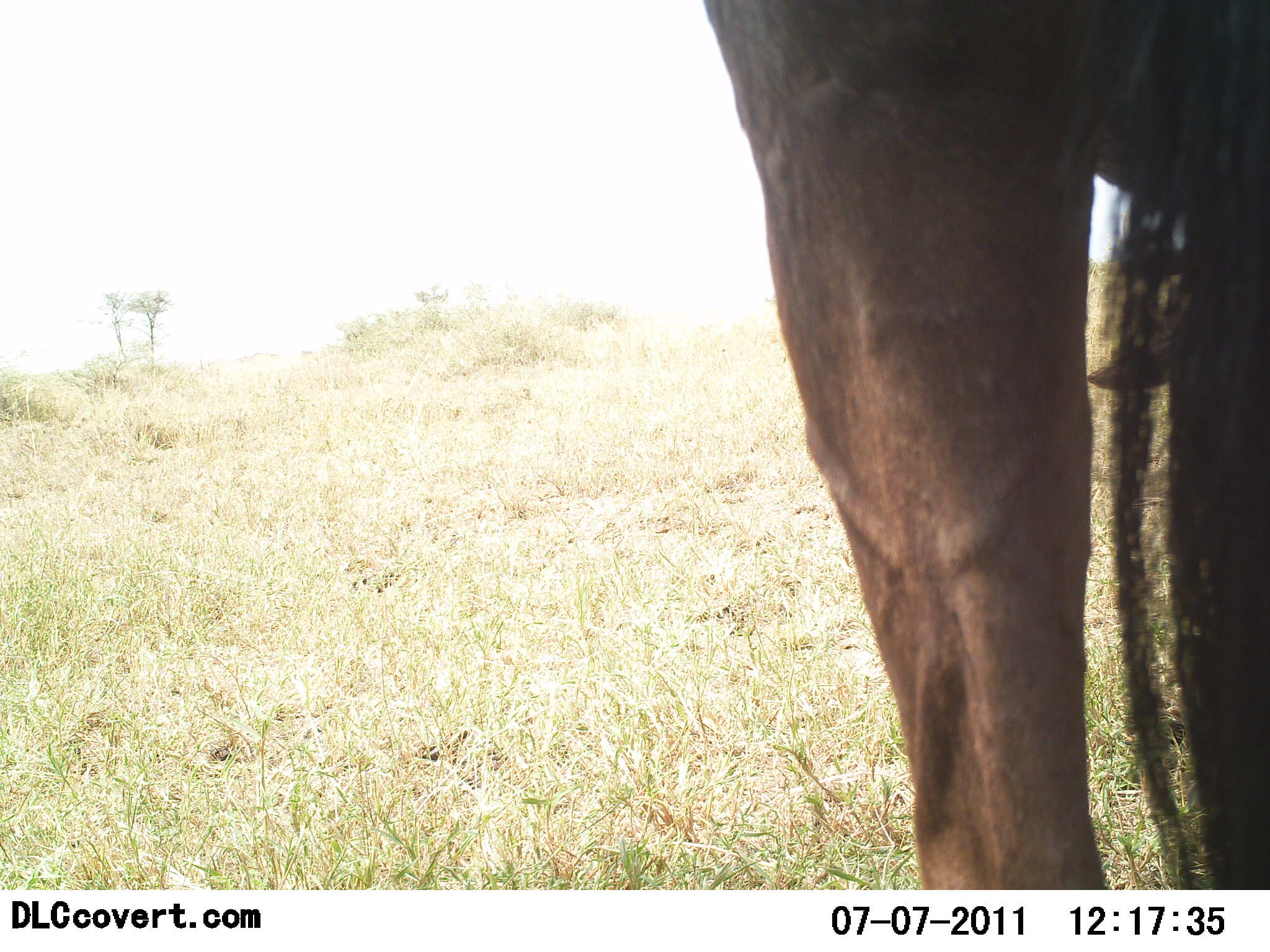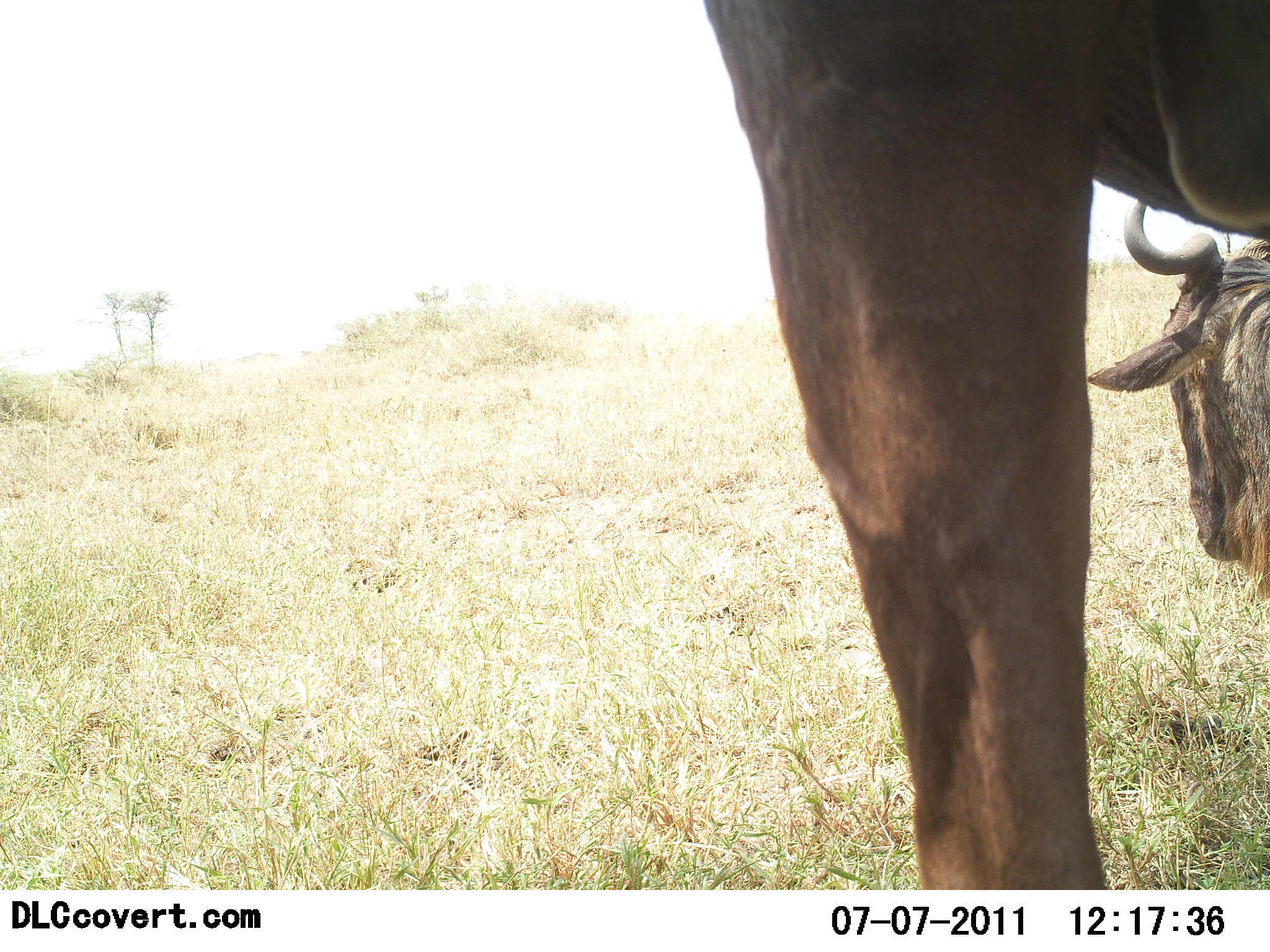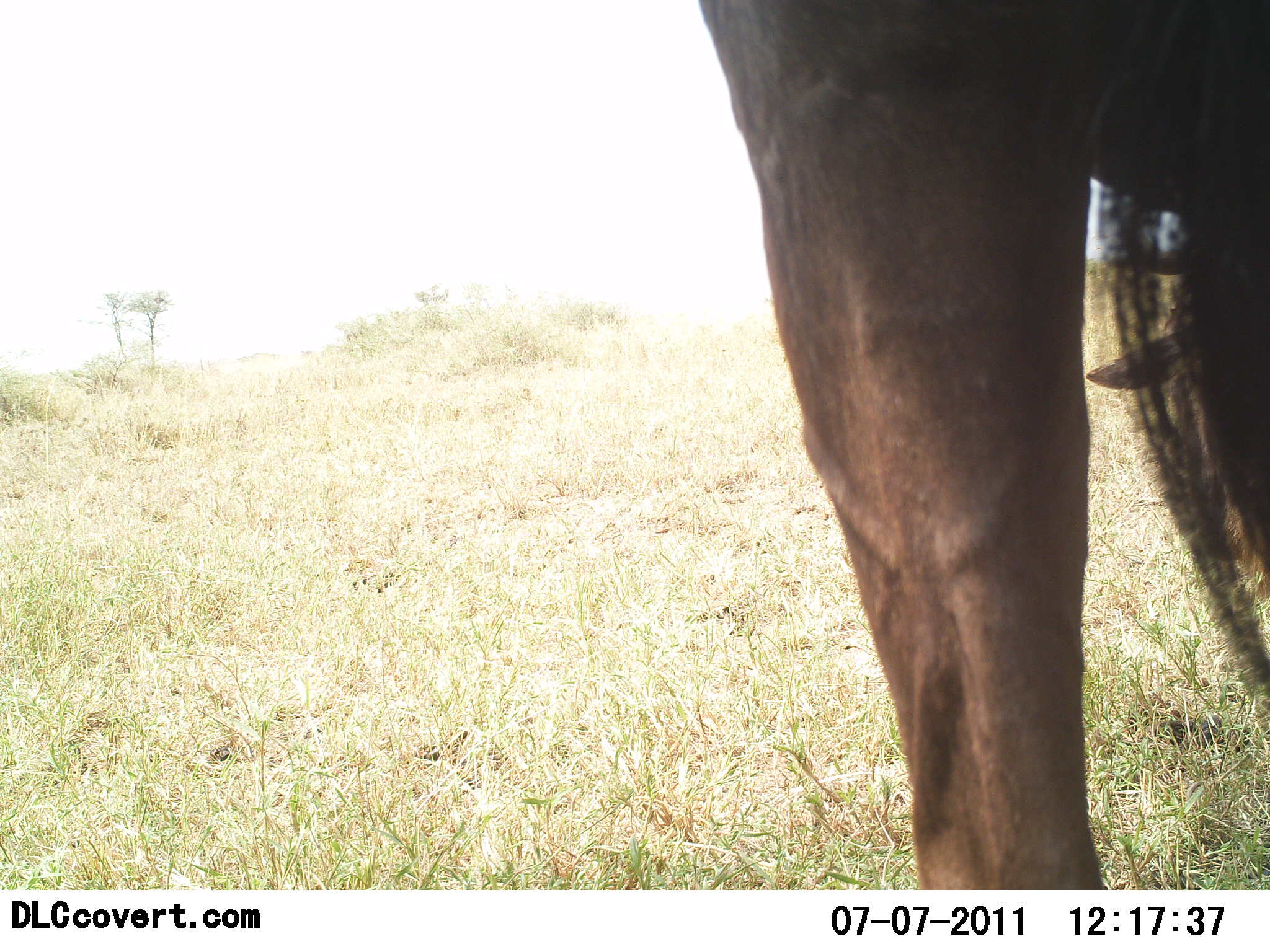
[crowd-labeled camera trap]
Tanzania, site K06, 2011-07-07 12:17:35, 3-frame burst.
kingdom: Animalia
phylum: Chordata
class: Mammalia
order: Artiodactyla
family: Bovidae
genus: Connochaetes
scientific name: Connochaetes taurinus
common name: blue wildebeest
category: wildebeest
Wildebeest (blue wildebeest) (Connochaetes taurinus), count 2. Behavior (volunteer vote fractions): standing 73%, resting 9%, moving 0%, interacting 0%. Young present (vote fraction): 0%. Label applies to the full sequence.